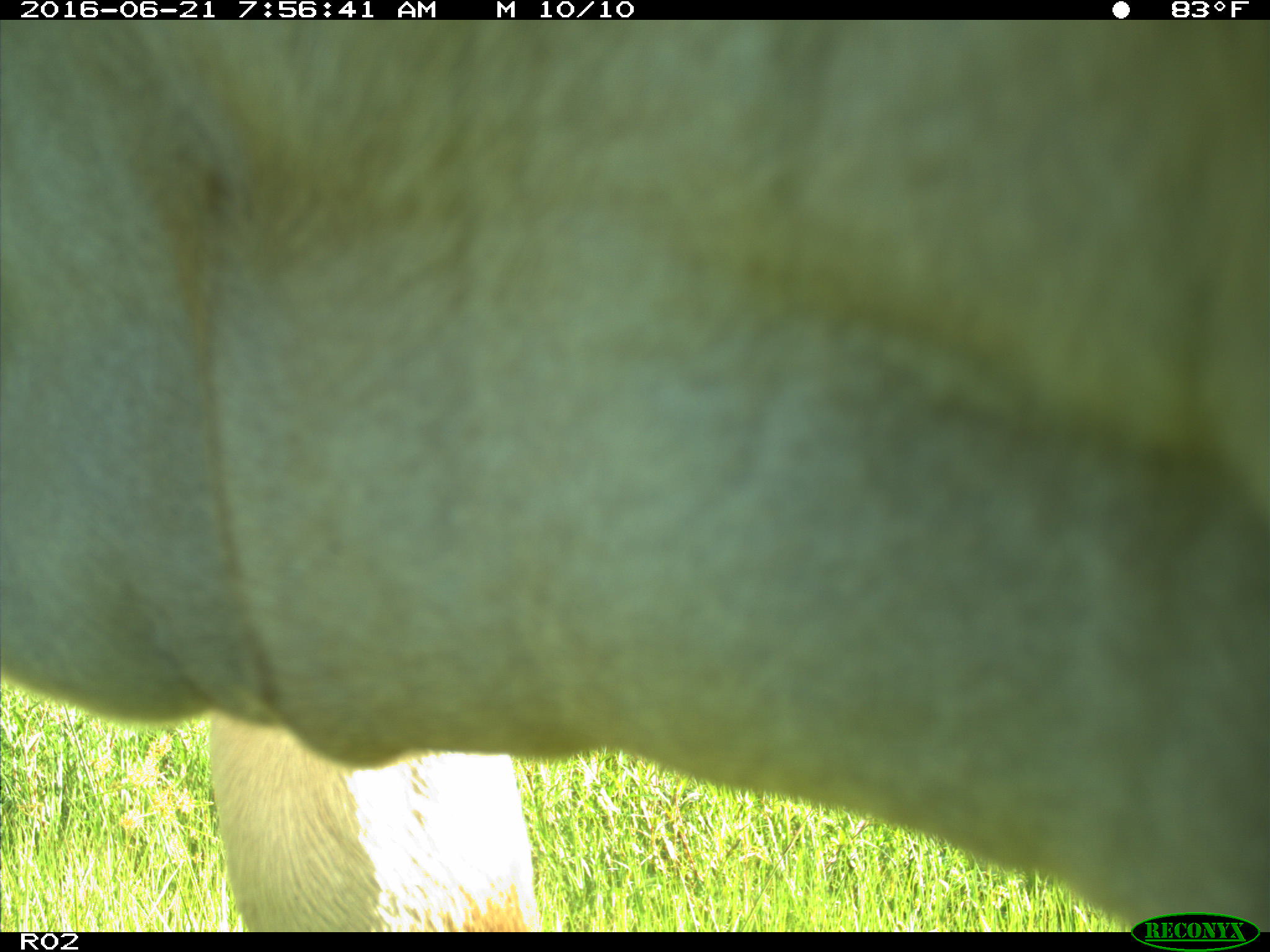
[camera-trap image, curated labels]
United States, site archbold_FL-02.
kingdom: Animalia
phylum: Chordata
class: Mammalia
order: Artiodactyla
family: Bovidae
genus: Bos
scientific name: Bos taurus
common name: domestic cow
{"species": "Bos taurus (domestic cow)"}